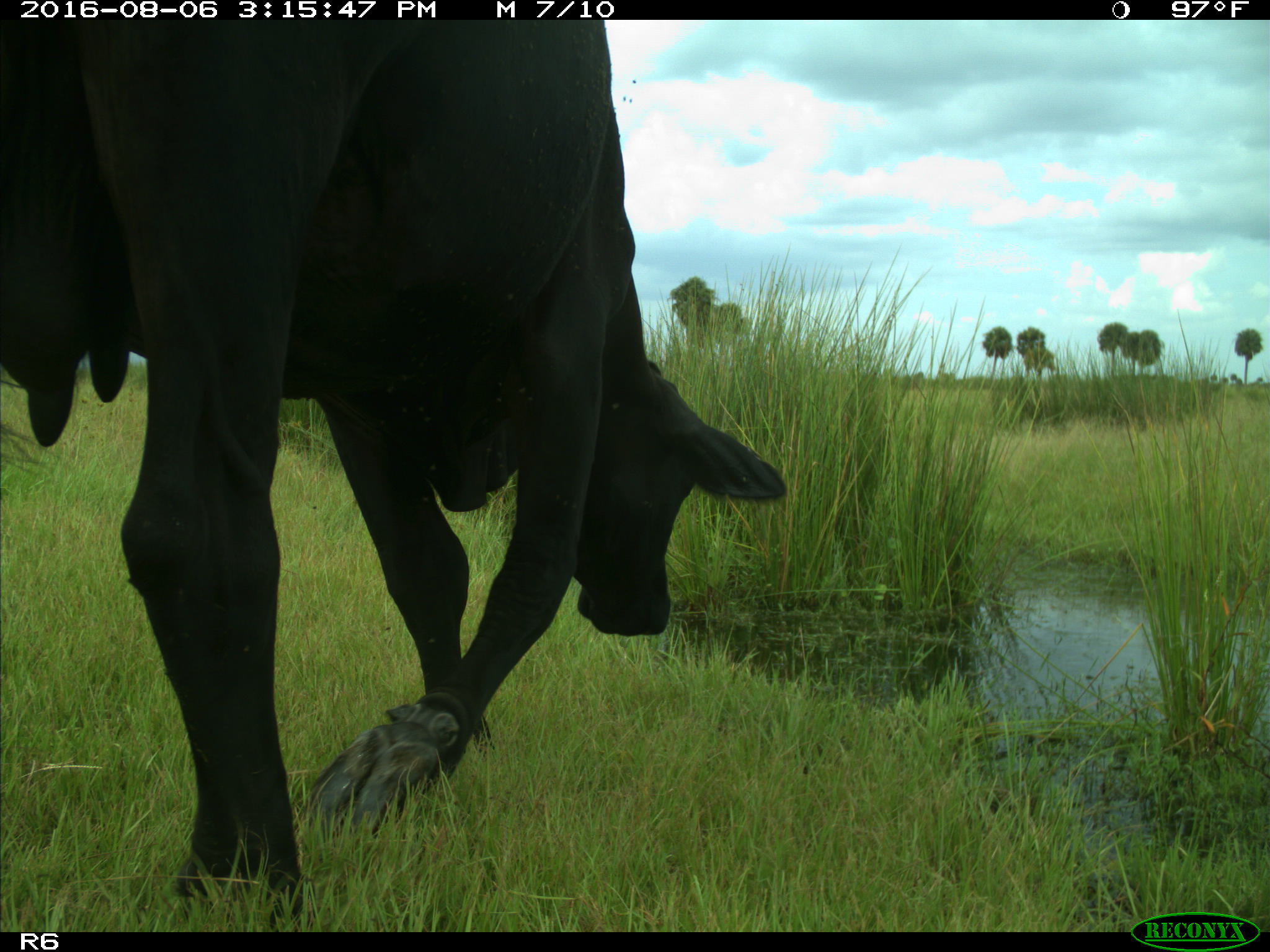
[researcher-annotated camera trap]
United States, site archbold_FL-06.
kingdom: Animalia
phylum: Chordata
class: Mammalia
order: Artiodactyla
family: Bovidae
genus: Bos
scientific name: Bos taurus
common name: domestic cow